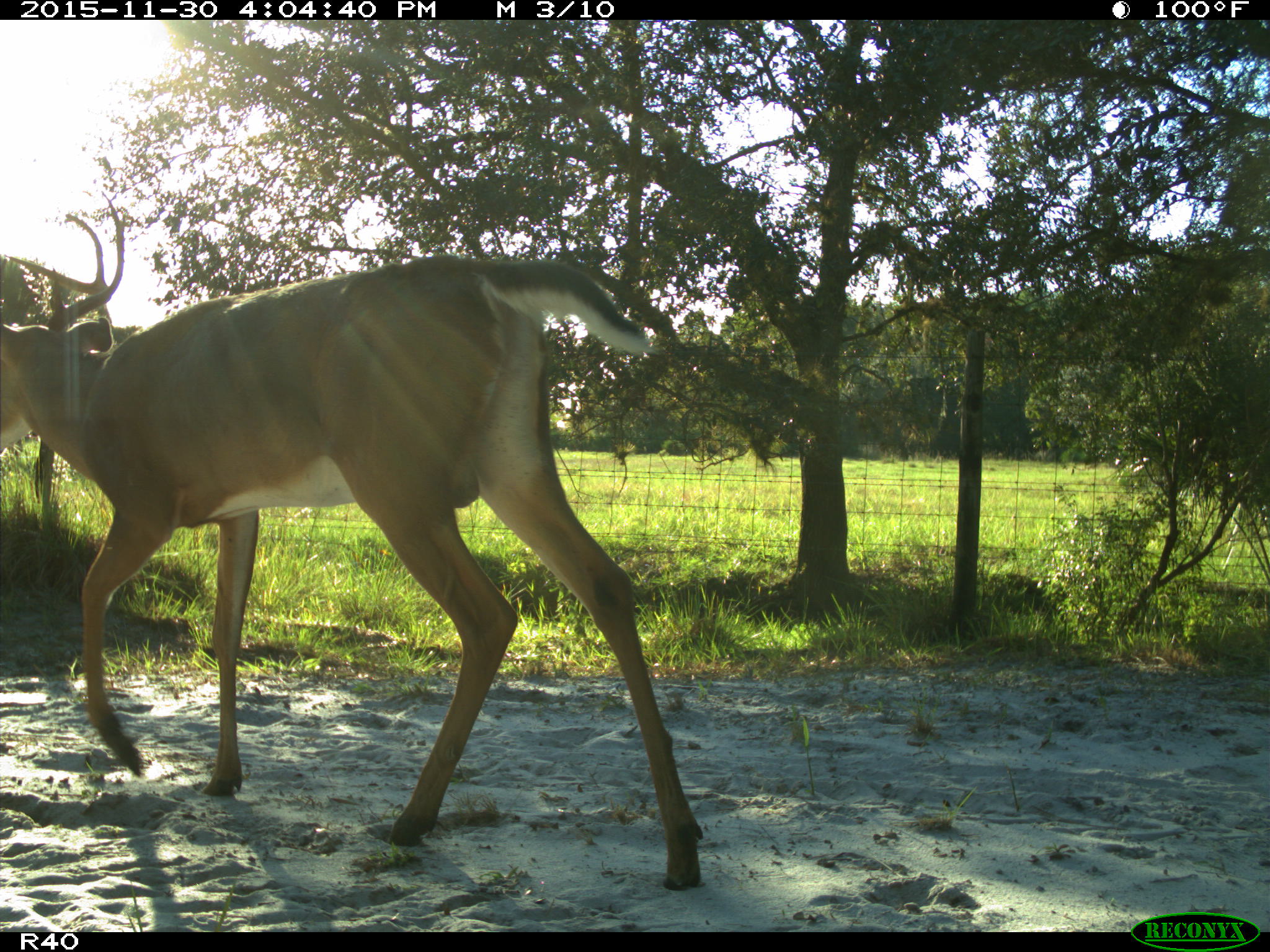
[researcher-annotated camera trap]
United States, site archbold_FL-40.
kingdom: Animalia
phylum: Chordata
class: Mammalia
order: Artiodactyla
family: Cervidae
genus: Odocoileus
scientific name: Odocoileus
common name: deer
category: unidentified deer